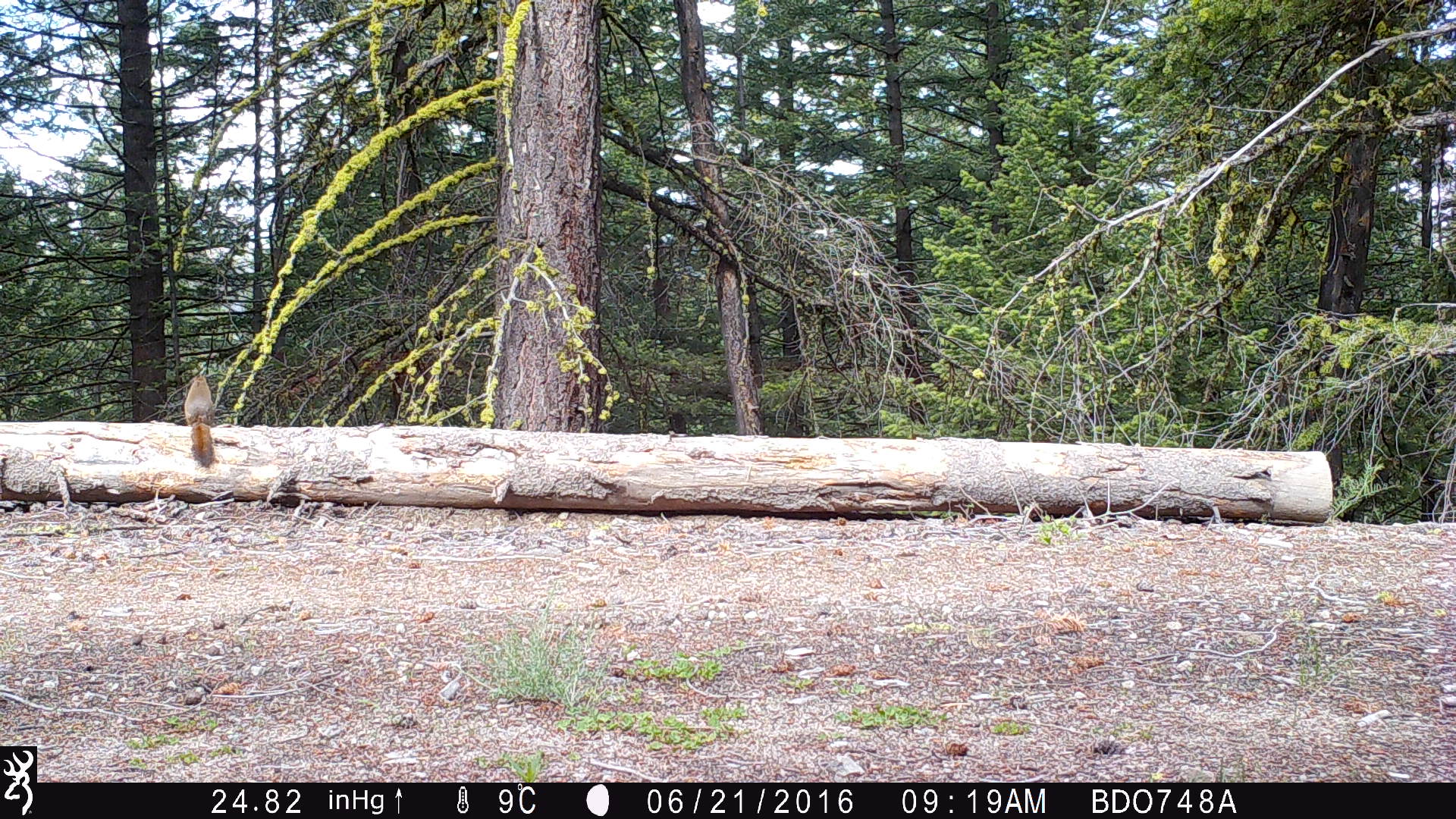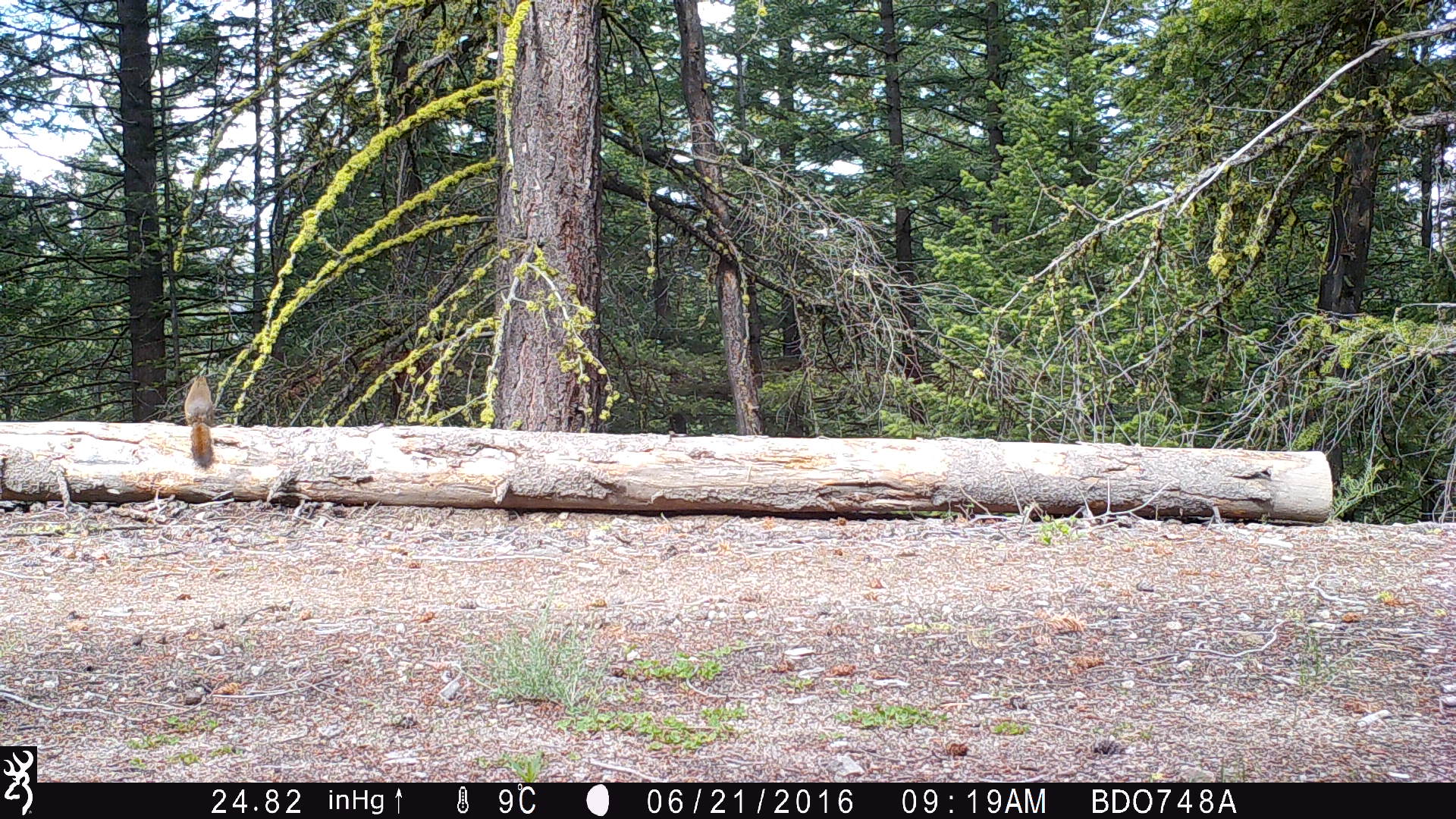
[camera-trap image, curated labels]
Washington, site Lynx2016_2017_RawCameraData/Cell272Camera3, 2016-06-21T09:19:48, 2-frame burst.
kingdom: Animalia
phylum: Chordata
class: Mammalia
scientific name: Mammalia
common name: small mammal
Small mammal (Mammalia). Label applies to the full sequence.